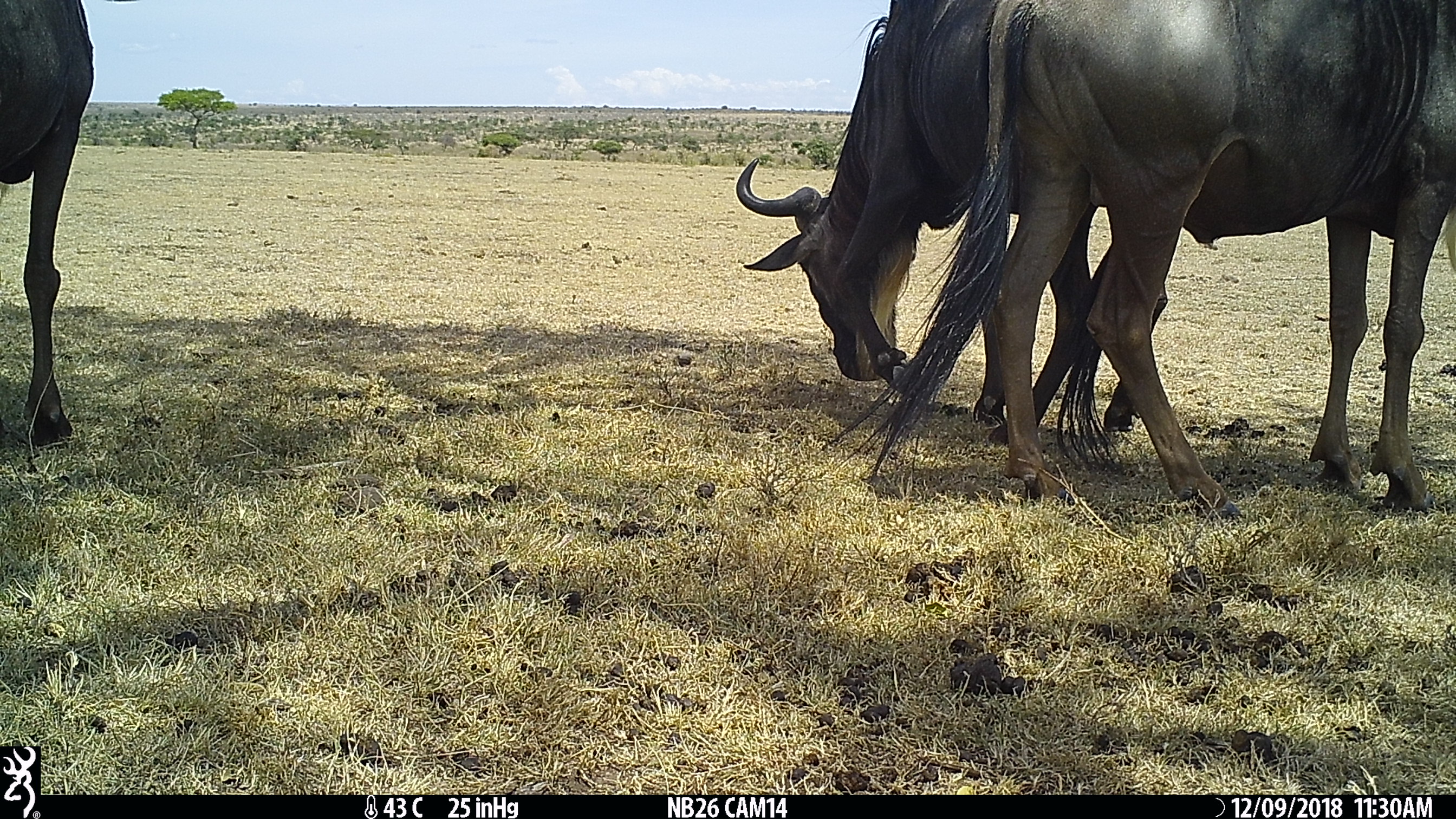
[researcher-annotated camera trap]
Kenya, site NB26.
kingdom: Animalia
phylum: Chordata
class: Mammalia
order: Artiodactyla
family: Bovidae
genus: Connochaetes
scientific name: Connochaetes taurinus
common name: blue wildebeest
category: wildebeest